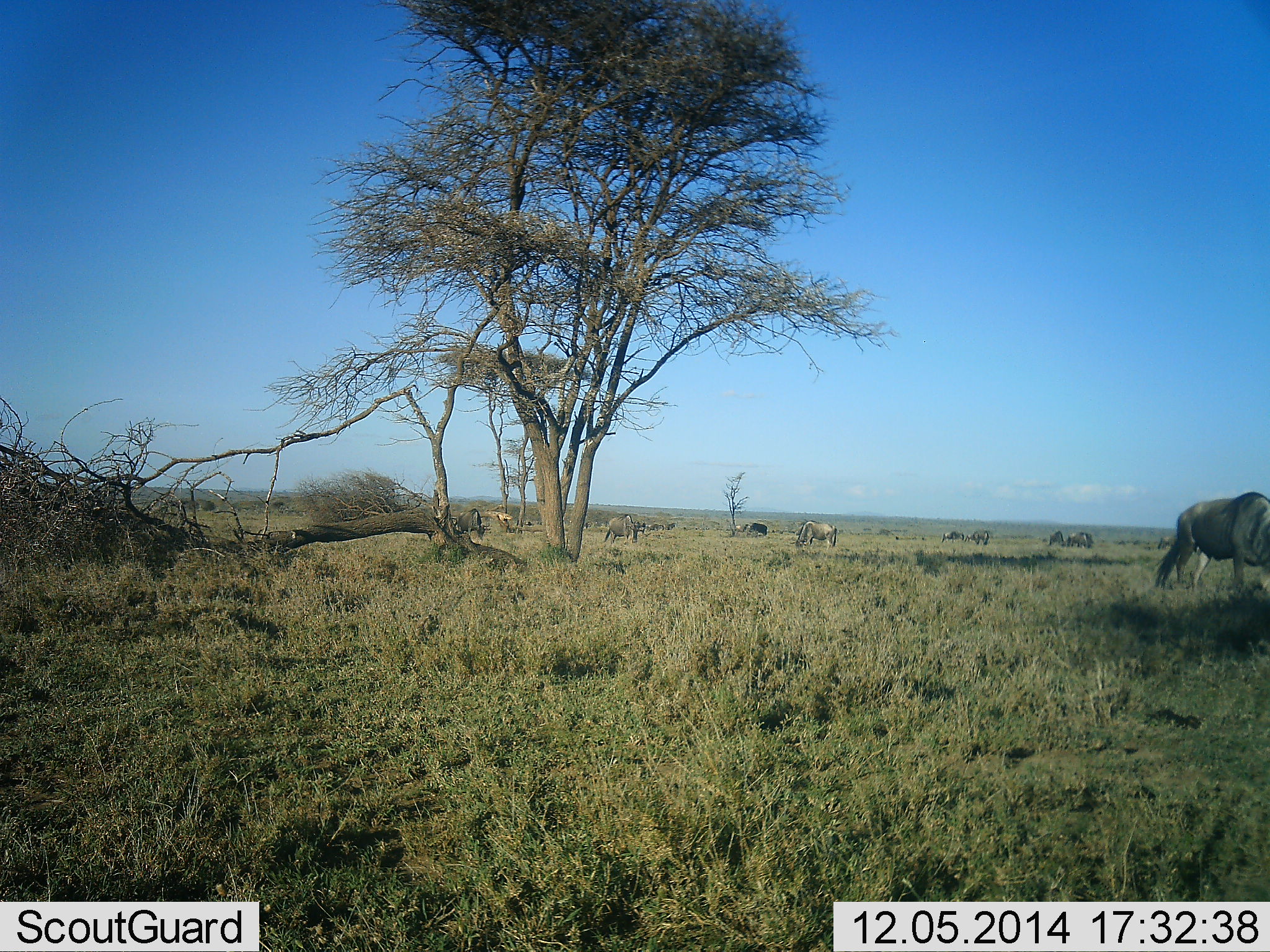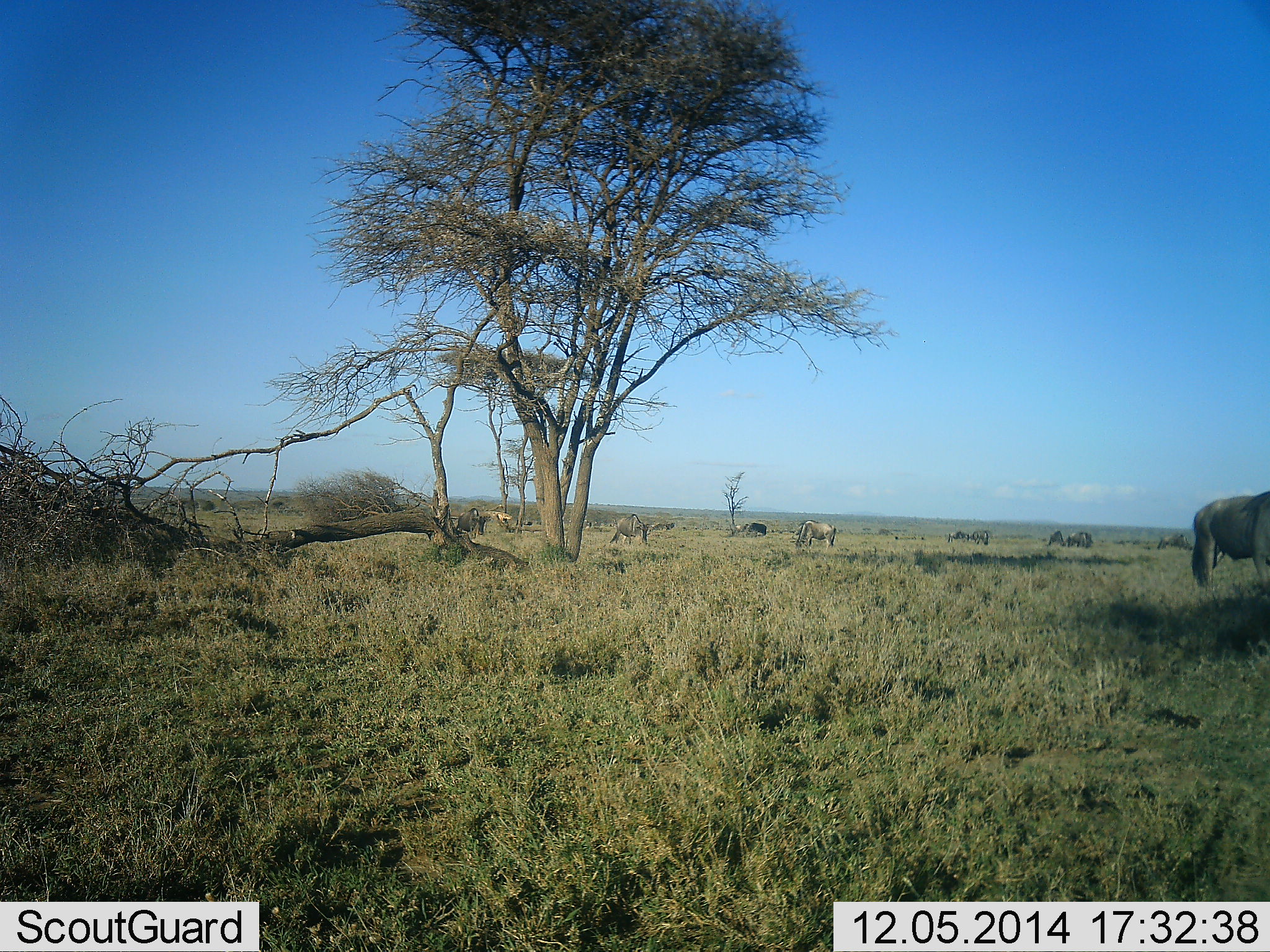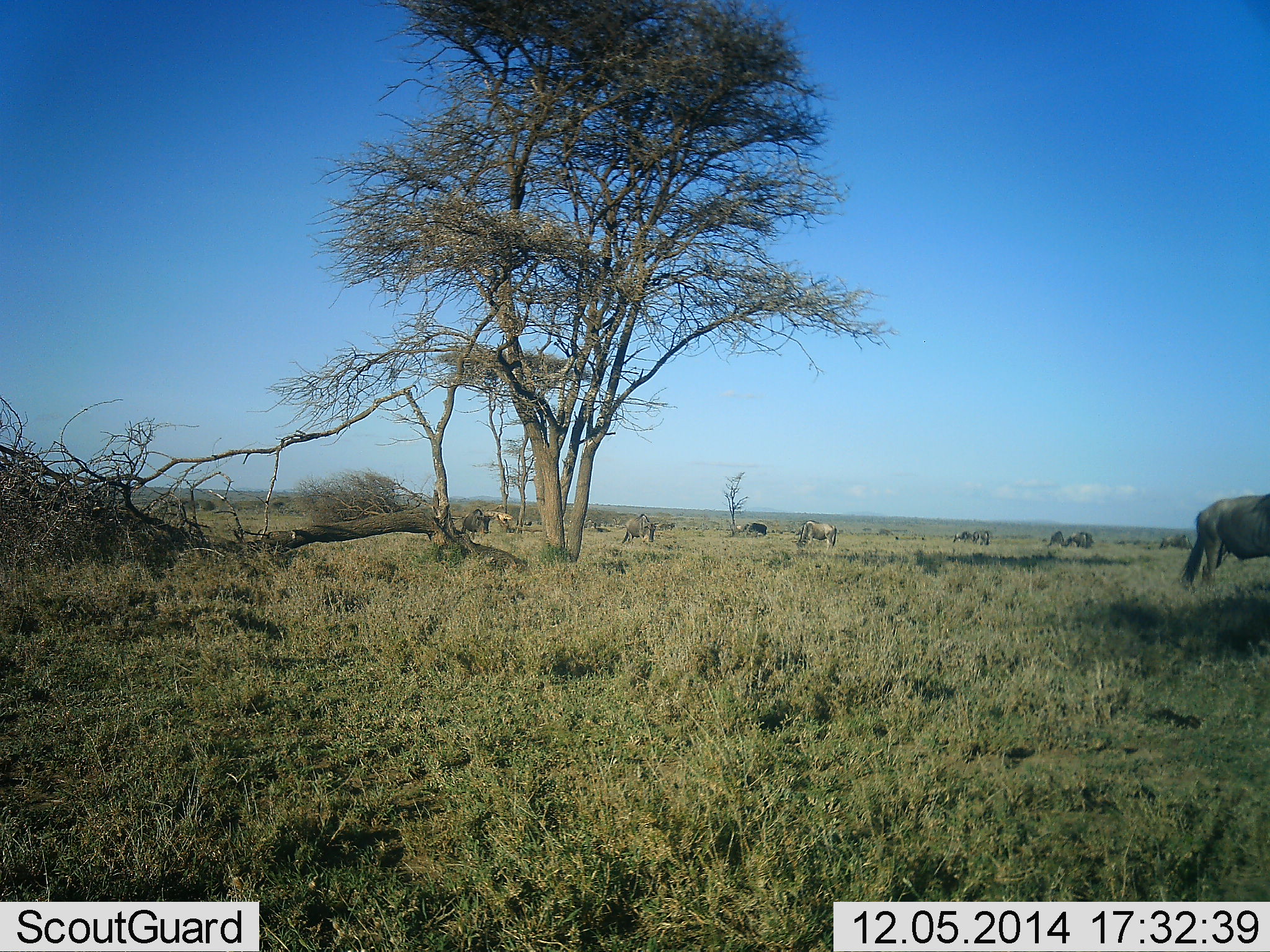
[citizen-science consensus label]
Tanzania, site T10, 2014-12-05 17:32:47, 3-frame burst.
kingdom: Animalia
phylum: Chordata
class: Mammalia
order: Artiodactyla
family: Bovidae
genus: Connochaetes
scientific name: Connochaetes taurinus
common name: blue wildebeest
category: wildebeest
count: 9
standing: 45%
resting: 0%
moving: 73%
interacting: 0%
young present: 0%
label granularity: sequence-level